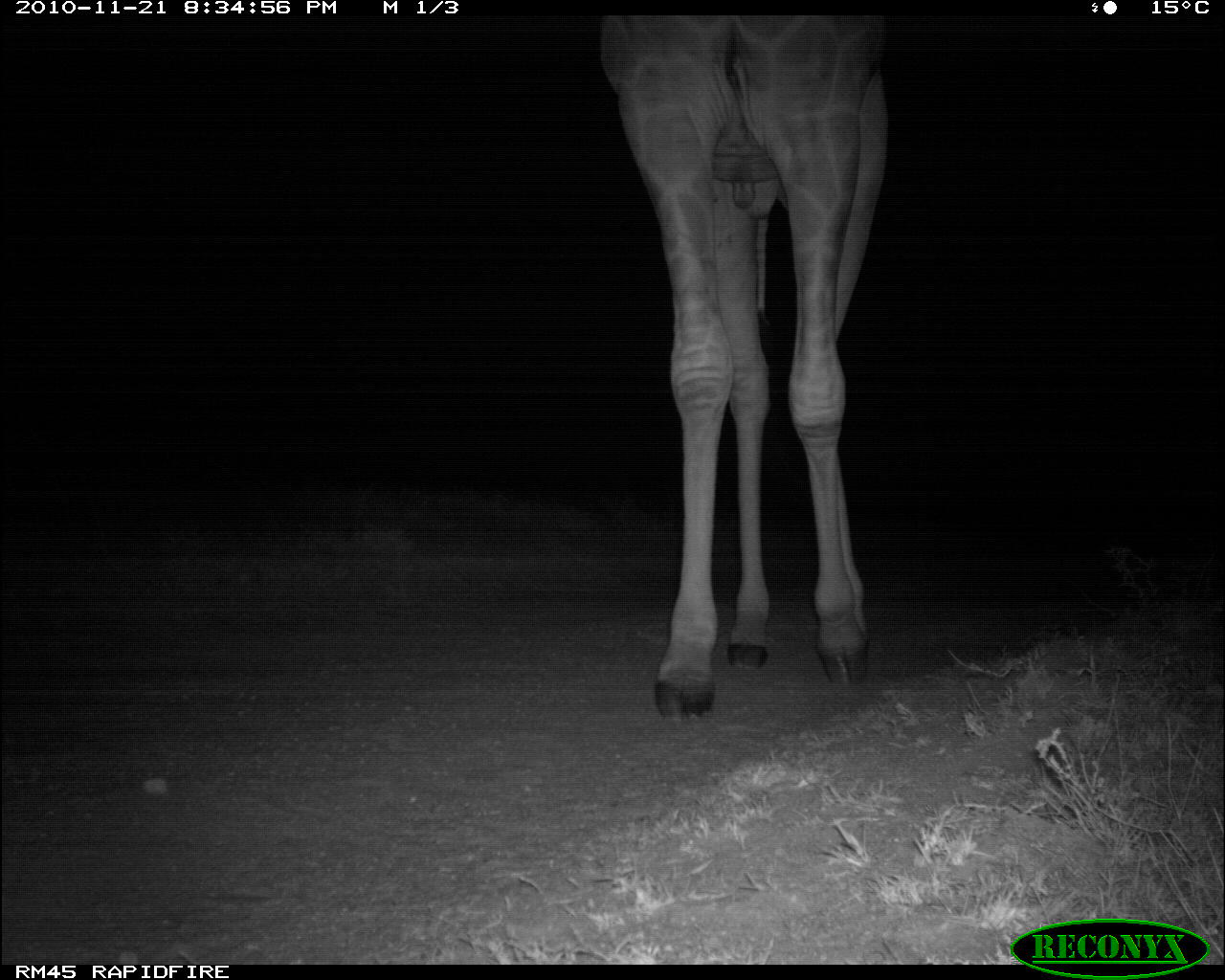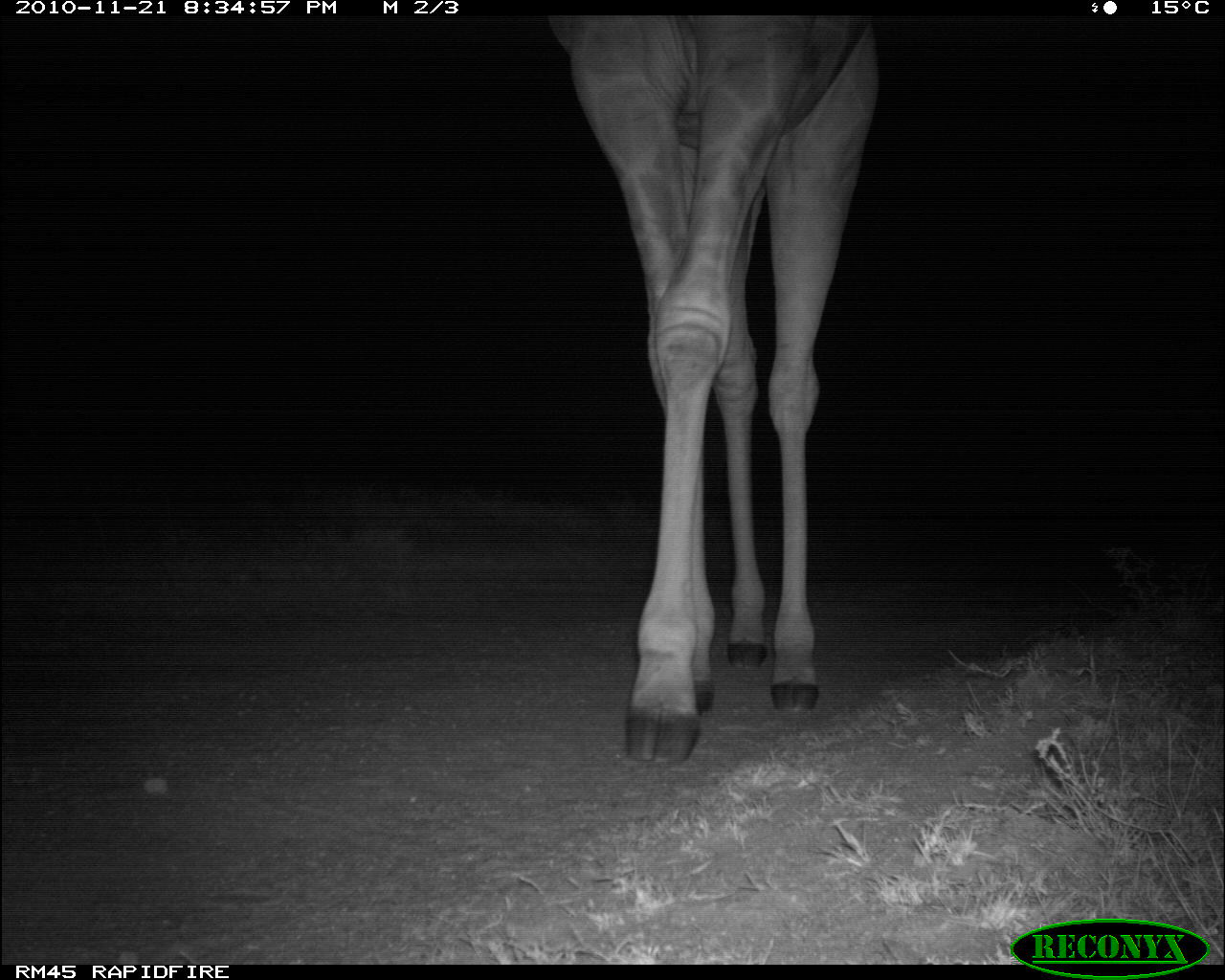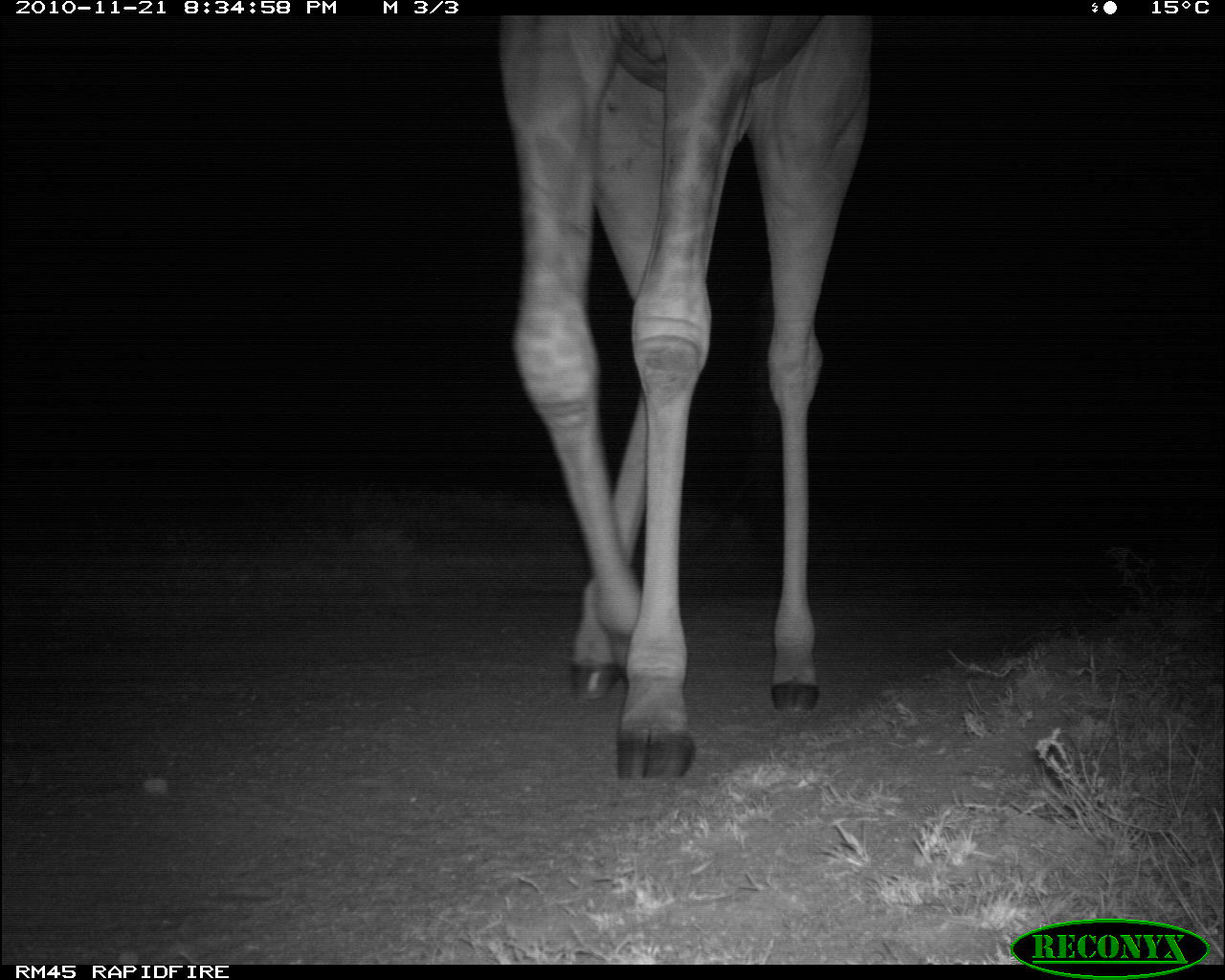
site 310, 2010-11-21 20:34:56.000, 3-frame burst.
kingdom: Animalia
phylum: Chordata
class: Mammalia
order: Artiodactyla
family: Giraffidae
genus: Giraffa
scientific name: Giraffa camelopardalis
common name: giraffe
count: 1